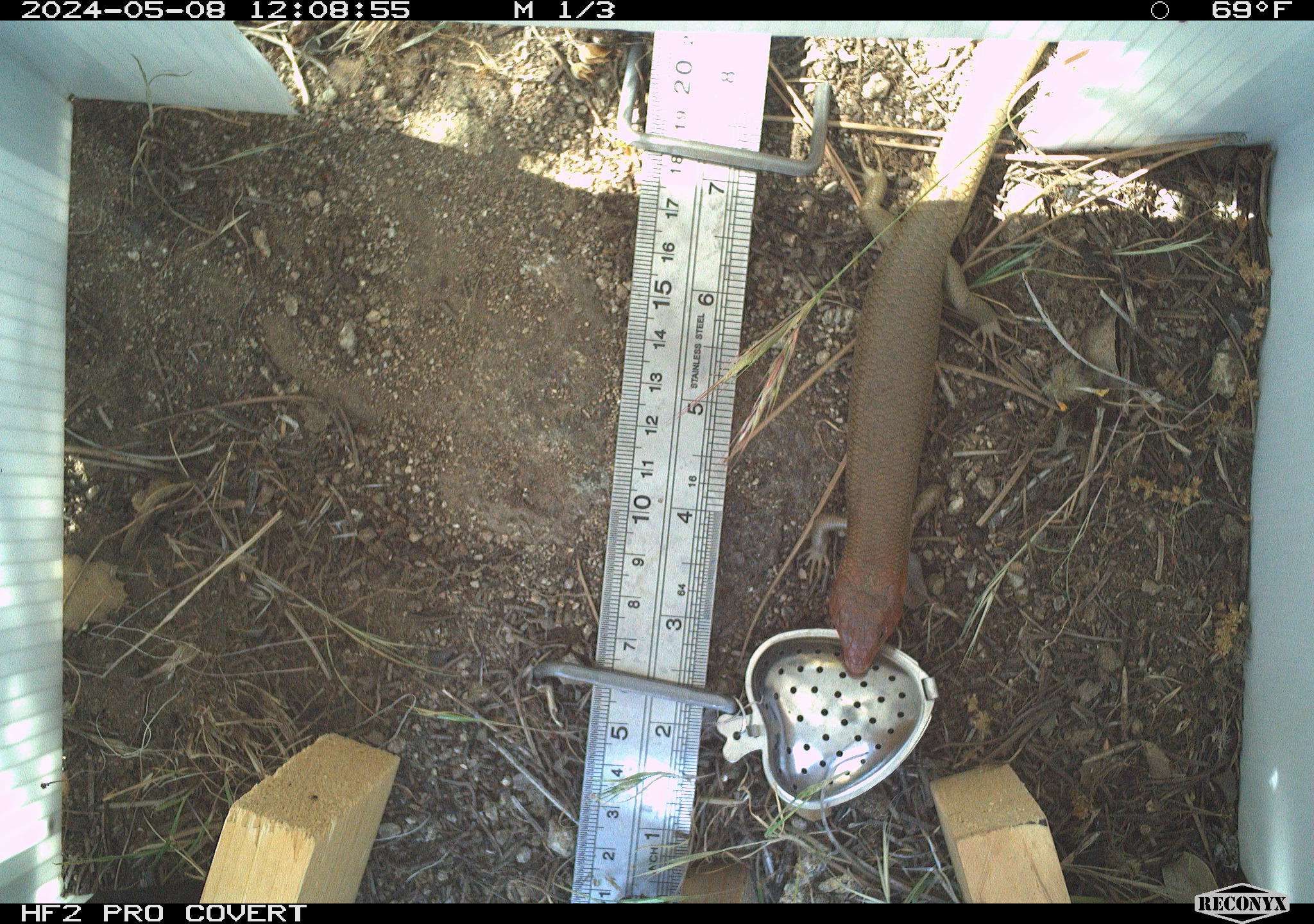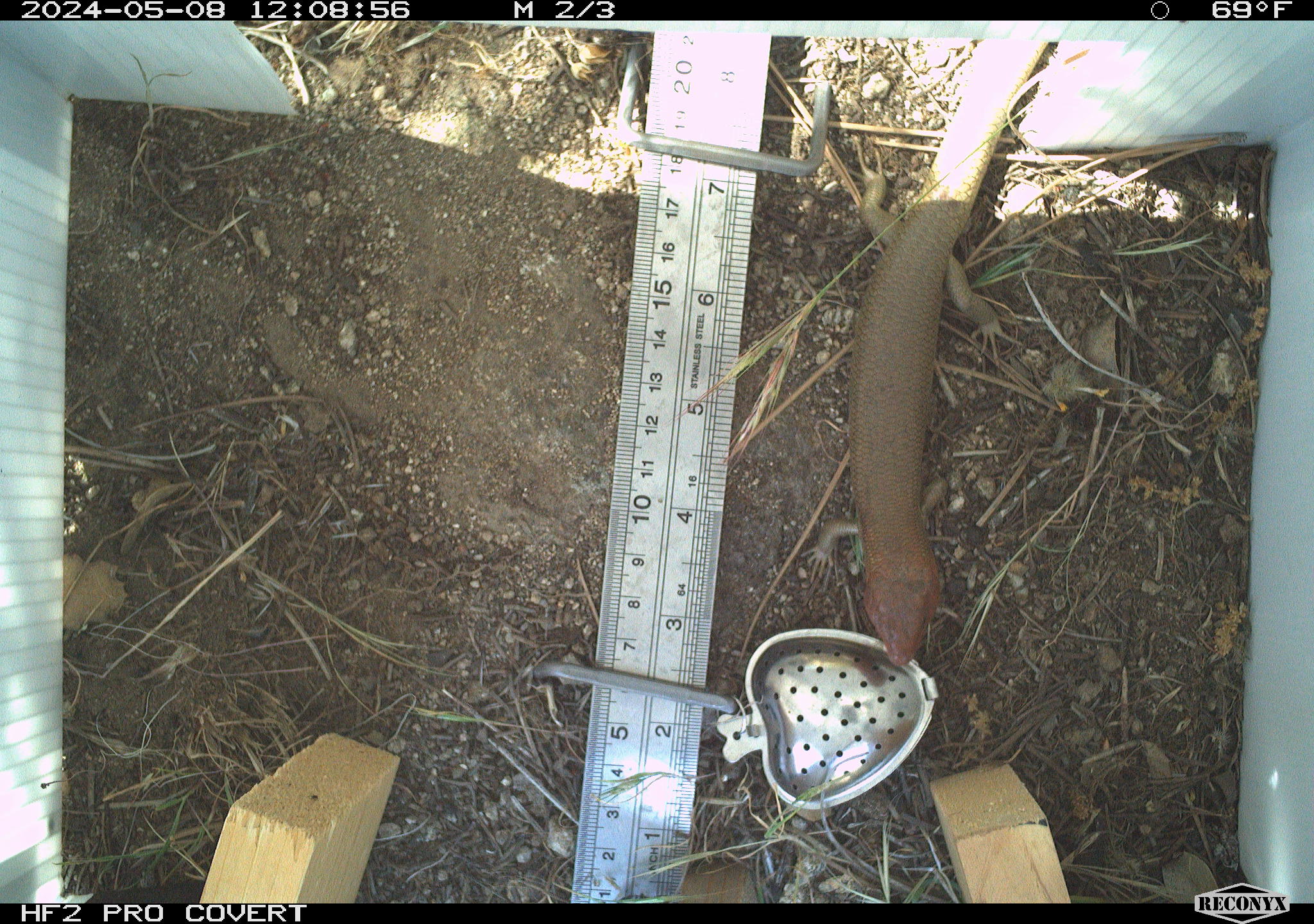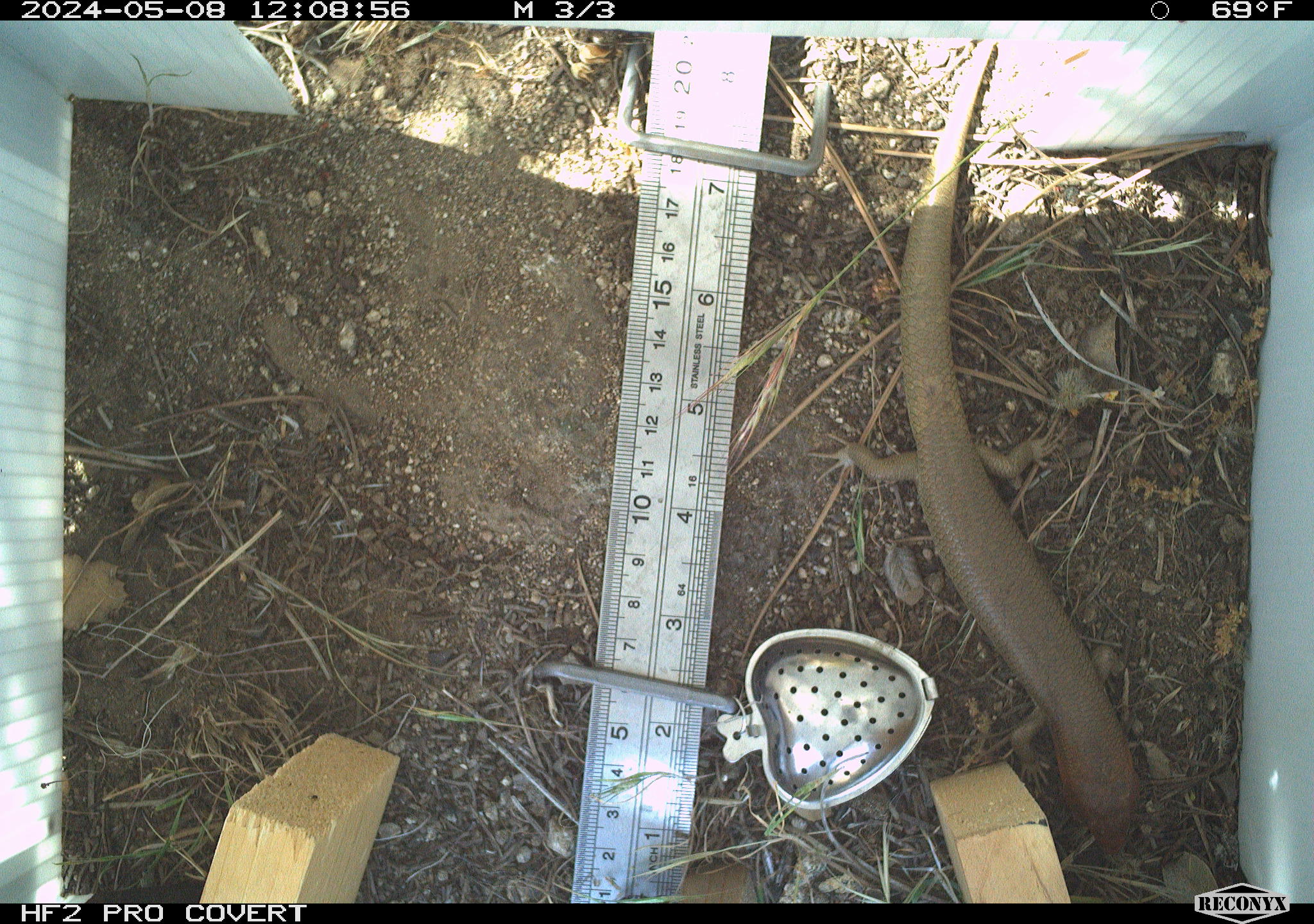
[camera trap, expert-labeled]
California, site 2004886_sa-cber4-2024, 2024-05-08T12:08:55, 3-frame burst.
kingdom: Animalia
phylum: Chordata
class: Reptilia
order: Squamata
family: Scincidae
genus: Plestiodon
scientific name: Plestiodon gilberti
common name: gilbert's skink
Gilbert's skink (Plestiodon gilberti).